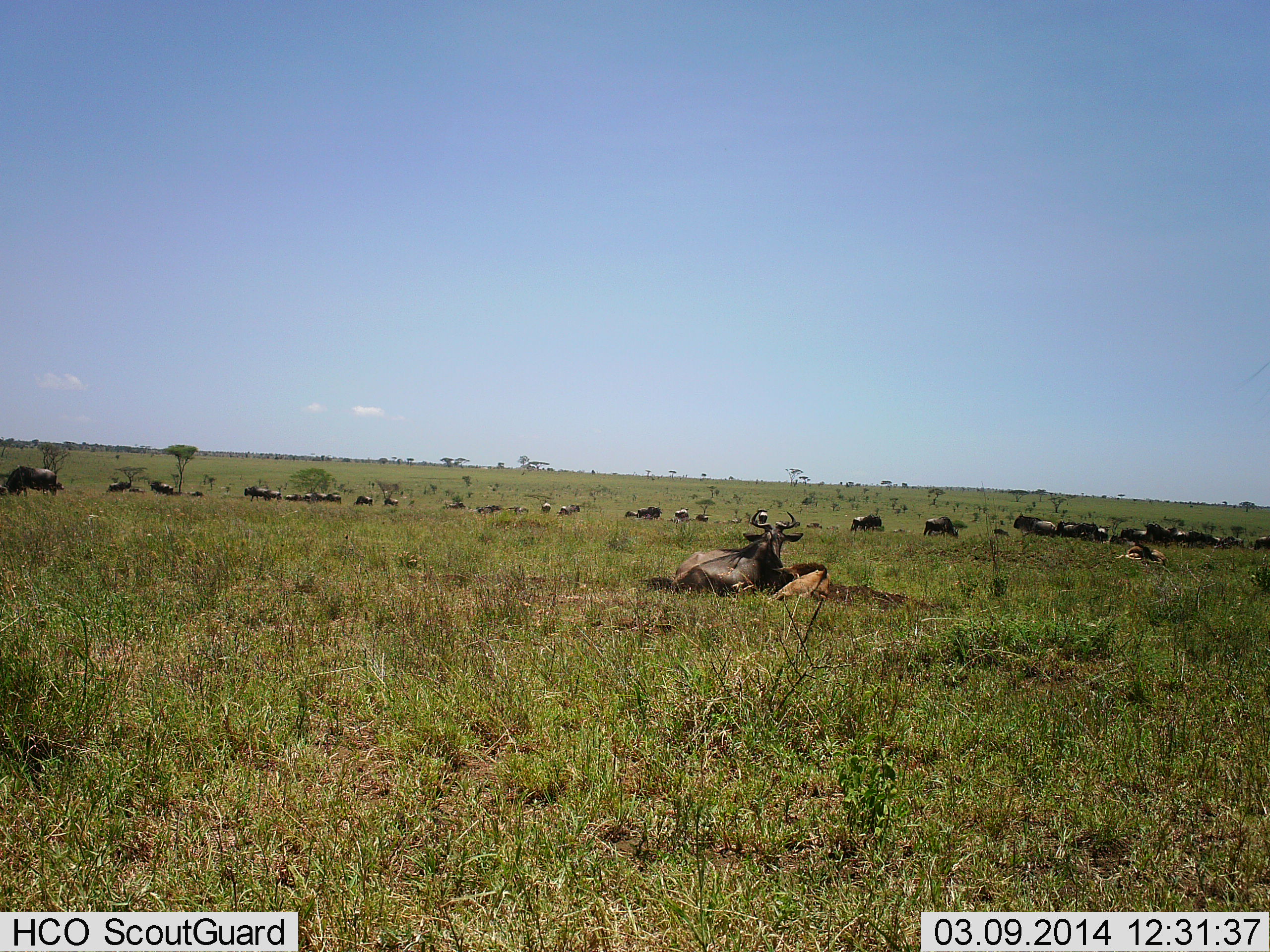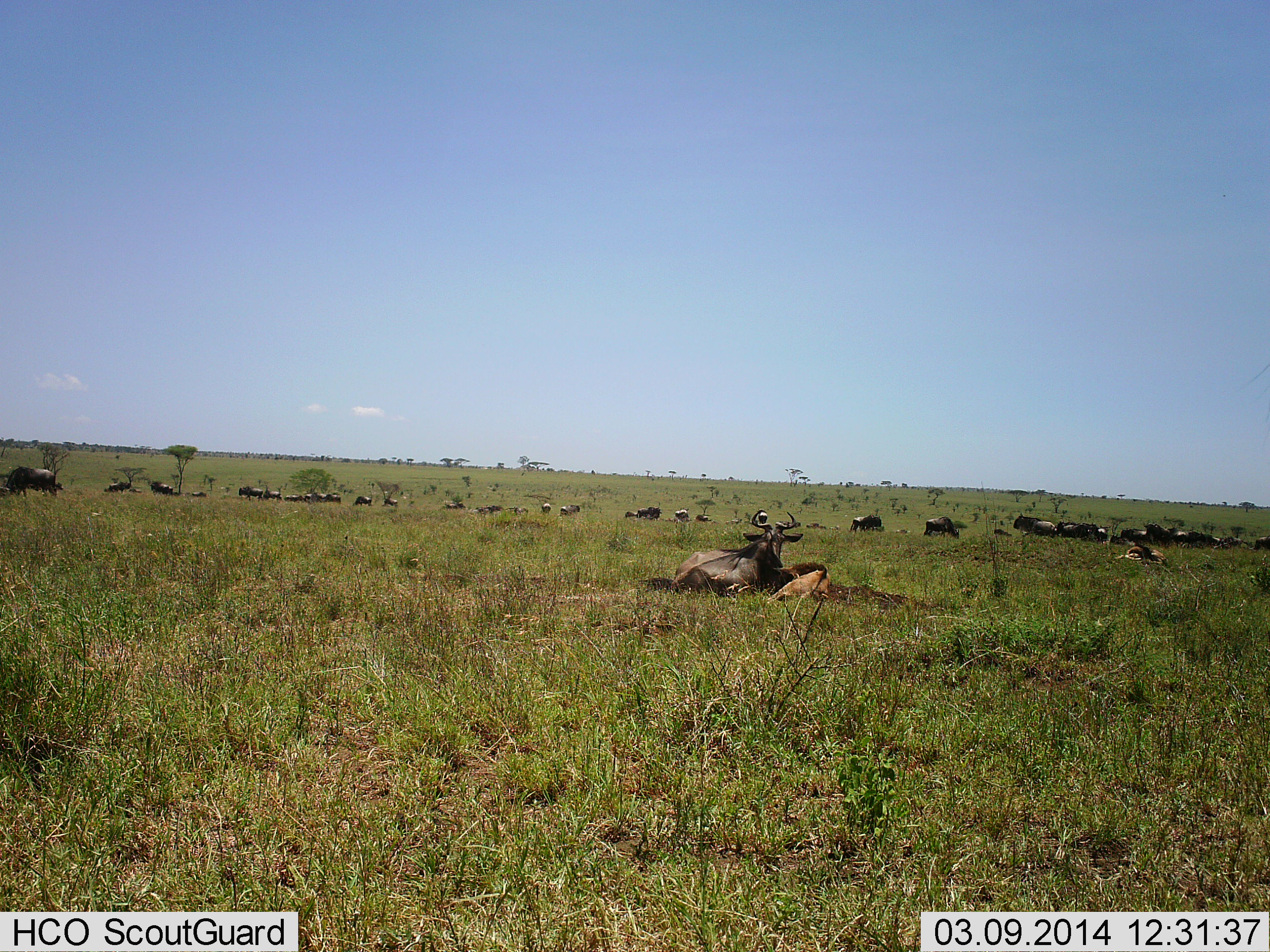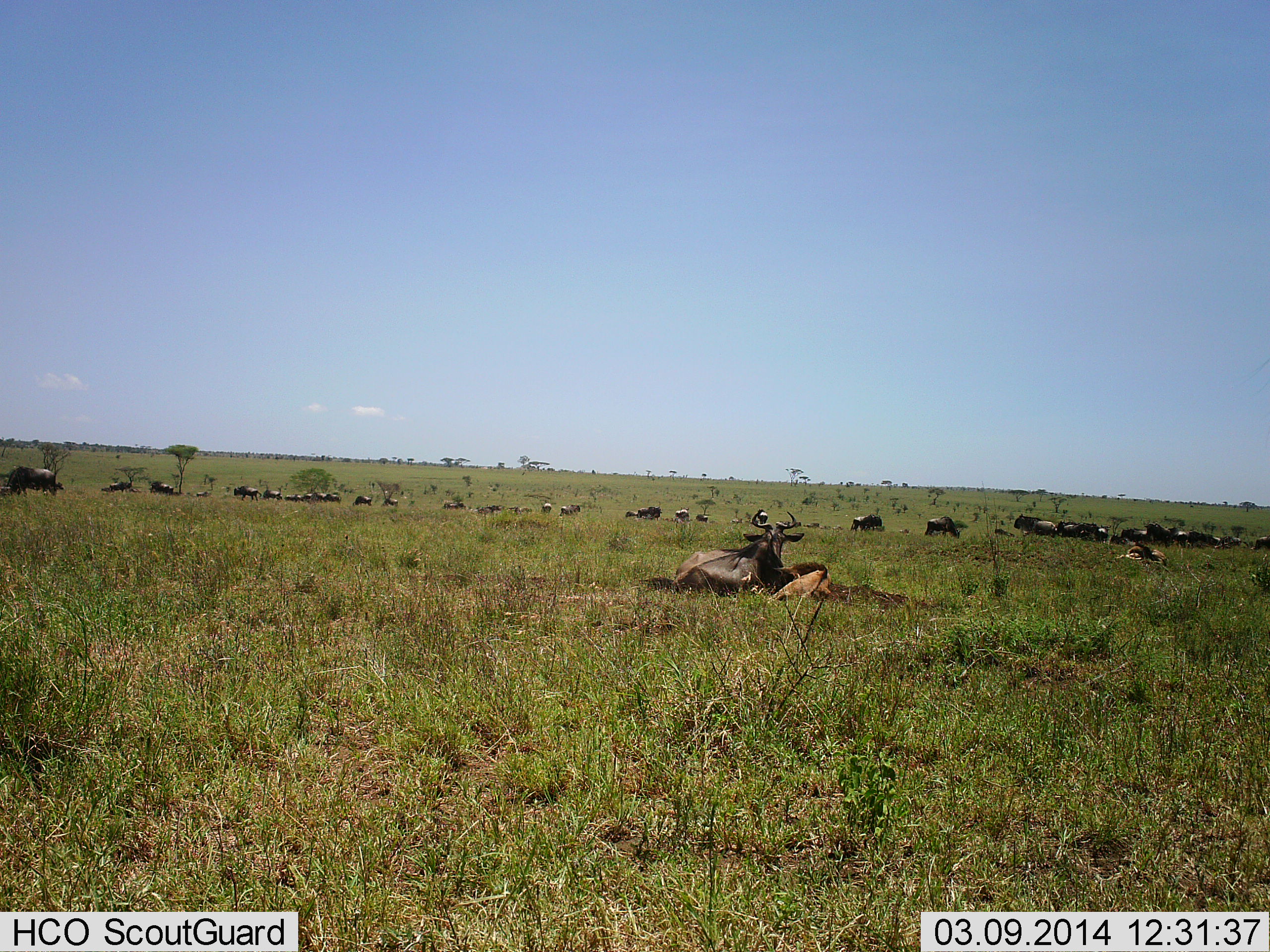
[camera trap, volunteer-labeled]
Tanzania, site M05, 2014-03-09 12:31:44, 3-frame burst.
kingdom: Animalia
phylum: Chordata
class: Mammalia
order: Artiodactyla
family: Bovidae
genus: Connochaetes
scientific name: Connochaetes taurinus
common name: blue wildebeest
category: wildebeest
Wildebeest (blue wildebeest) (Connochaetes taurinus), count 11-50. Behavior (volunteer vote fractions): standing 40%, resting 90%, moving 20%, interacting 0%. Young present (vote fraction): 40%. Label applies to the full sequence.